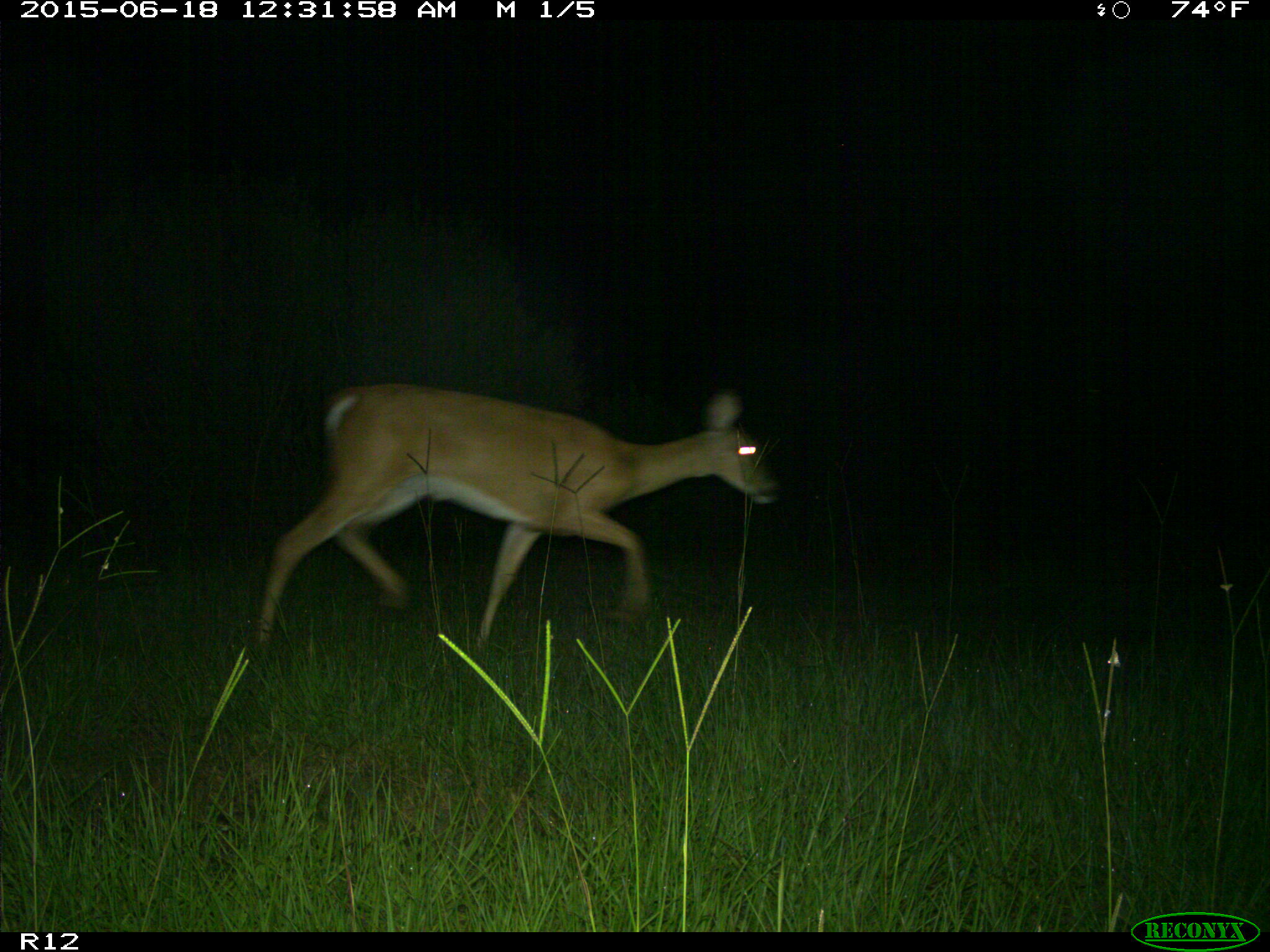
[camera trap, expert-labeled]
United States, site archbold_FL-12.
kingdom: Animalia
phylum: Chordata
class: Mammalia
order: Artiodactyla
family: Cervidae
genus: Odocoileus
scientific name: Odocoileus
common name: deer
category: unidentified deer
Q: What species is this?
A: Unidentified deer (deer) (Odocoileus).